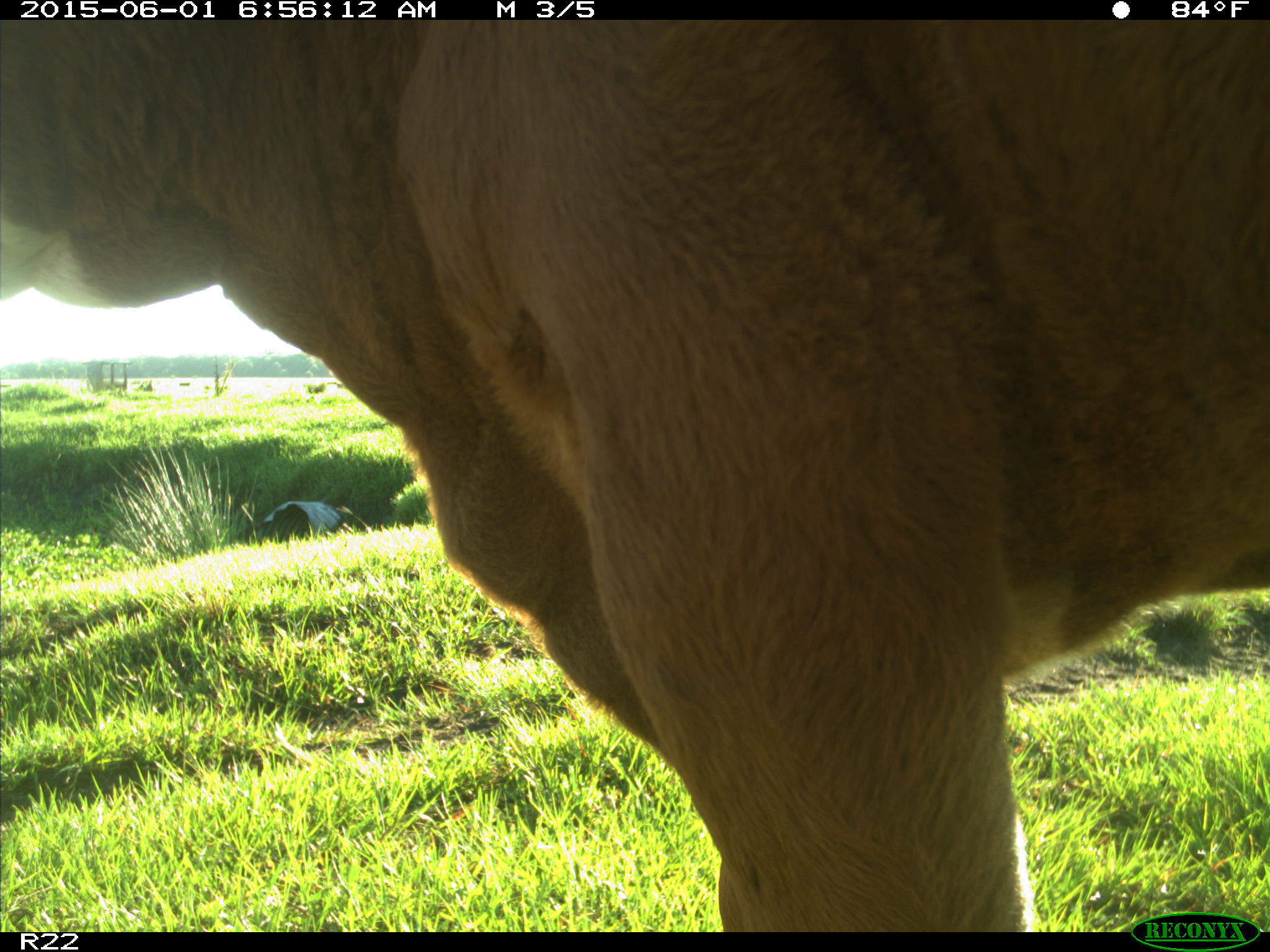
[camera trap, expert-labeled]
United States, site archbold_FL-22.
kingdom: Animalia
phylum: Chordata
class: Mammalia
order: Artiodactyla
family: Bovidae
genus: Bos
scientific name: Bos taurus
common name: domestic cow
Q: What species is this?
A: Bos taurus (domestic cow).